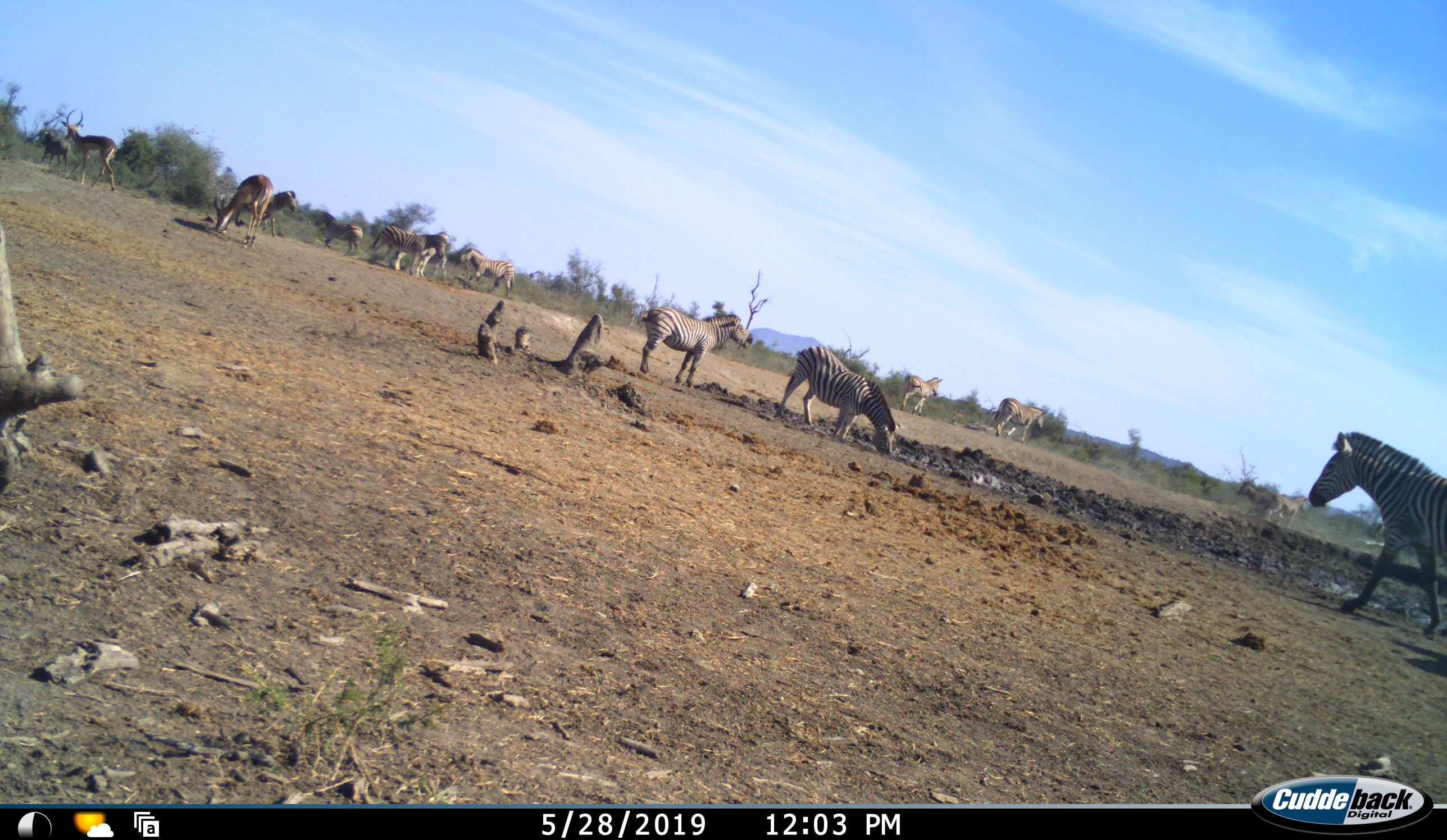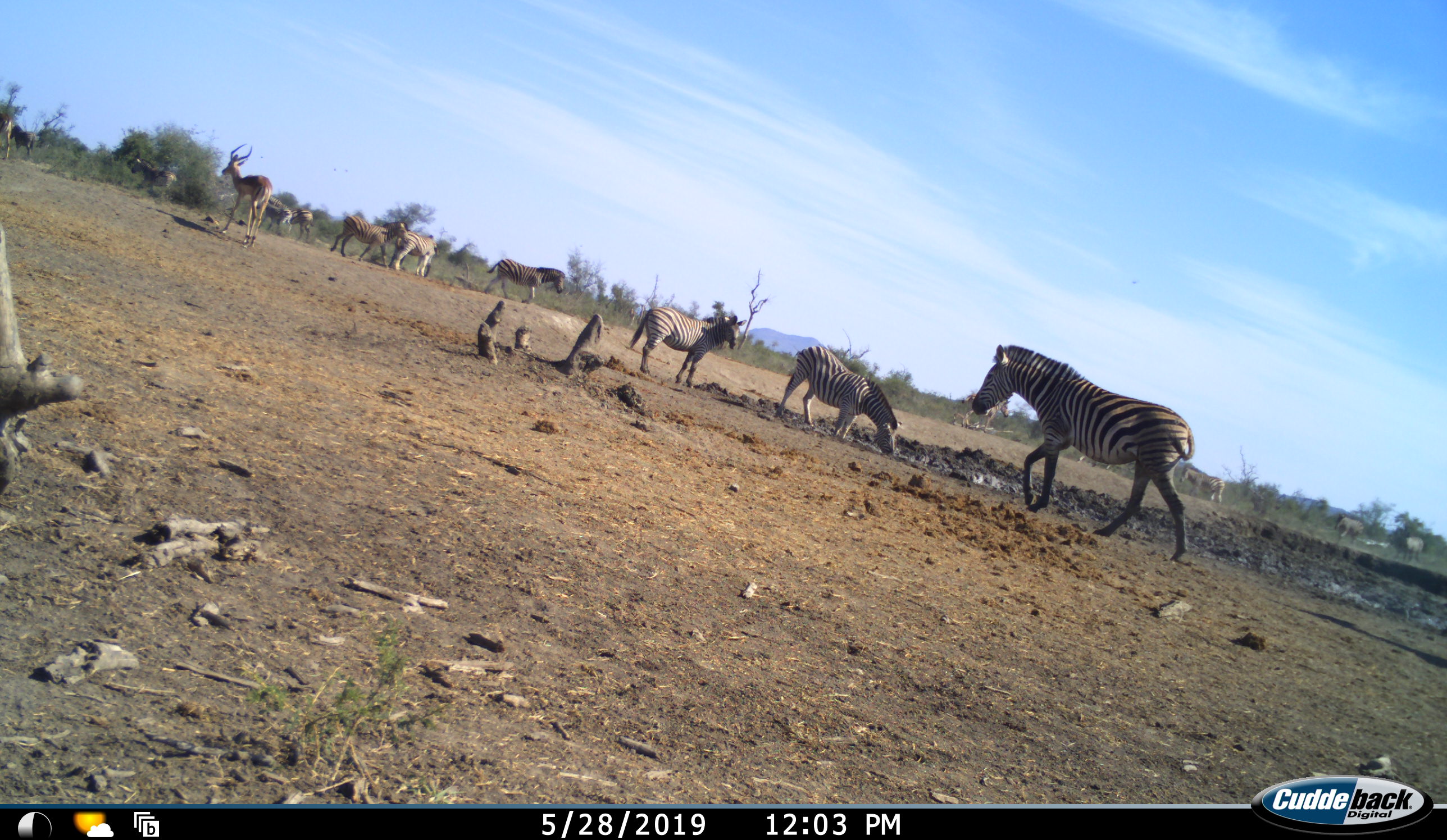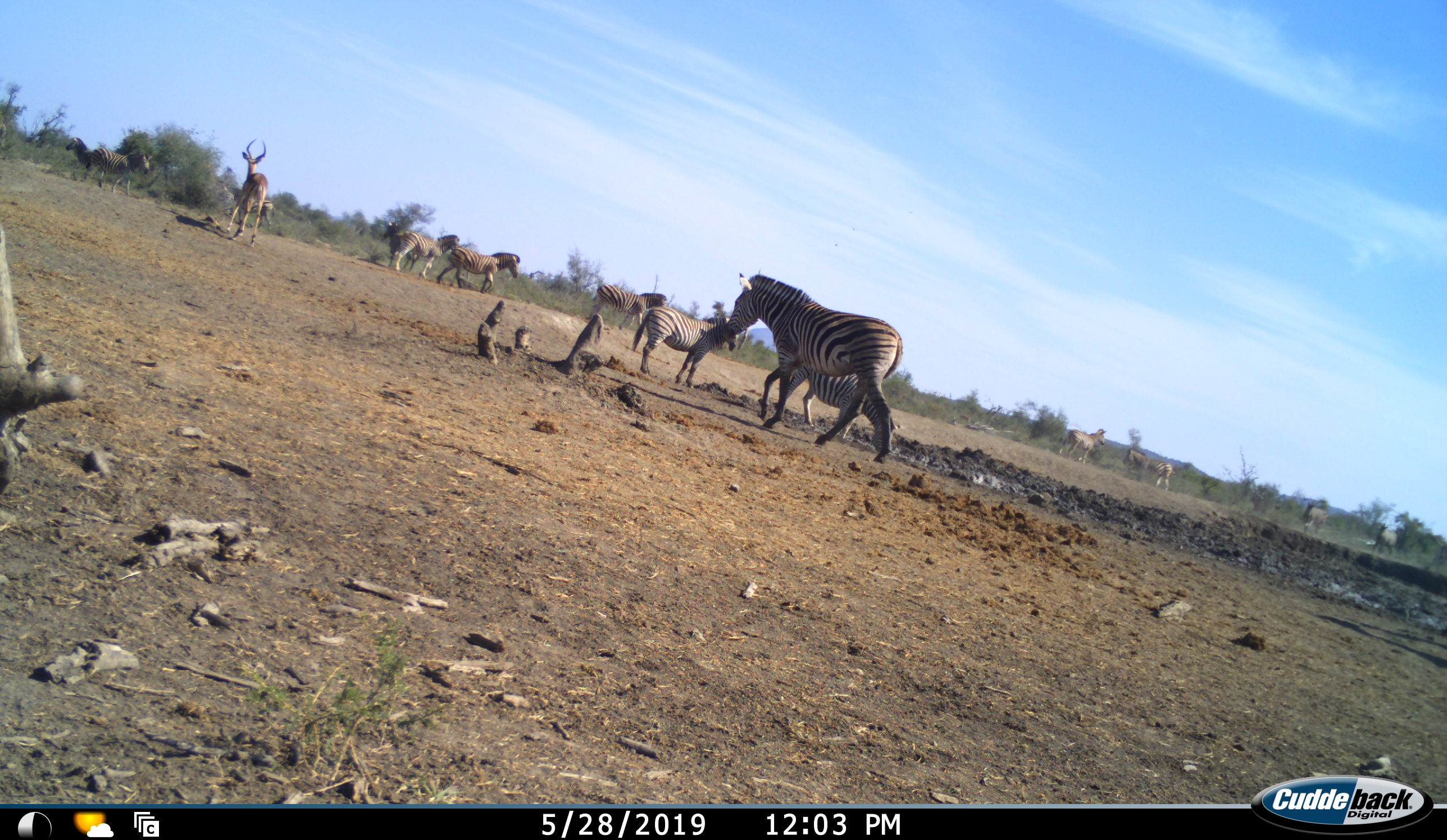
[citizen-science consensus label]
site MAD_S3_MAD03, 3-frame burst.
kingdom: Animalia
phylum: Chordata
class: Mammalia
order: Artiodactyla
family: Bovidae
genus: Aepyceros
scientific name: Aepyceros melampus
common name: impala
Impala (Aepyceros melampus), count 2. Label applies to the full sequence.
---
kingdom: Animalia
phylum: Chordata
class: Mammalia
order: Perissodactyla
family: Equidae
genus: Equus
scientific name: Equus quagga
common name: plains zebra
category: zebraplains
Zebraplains (plains zebra) (Equus quagga), count 11-50. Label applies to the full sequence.